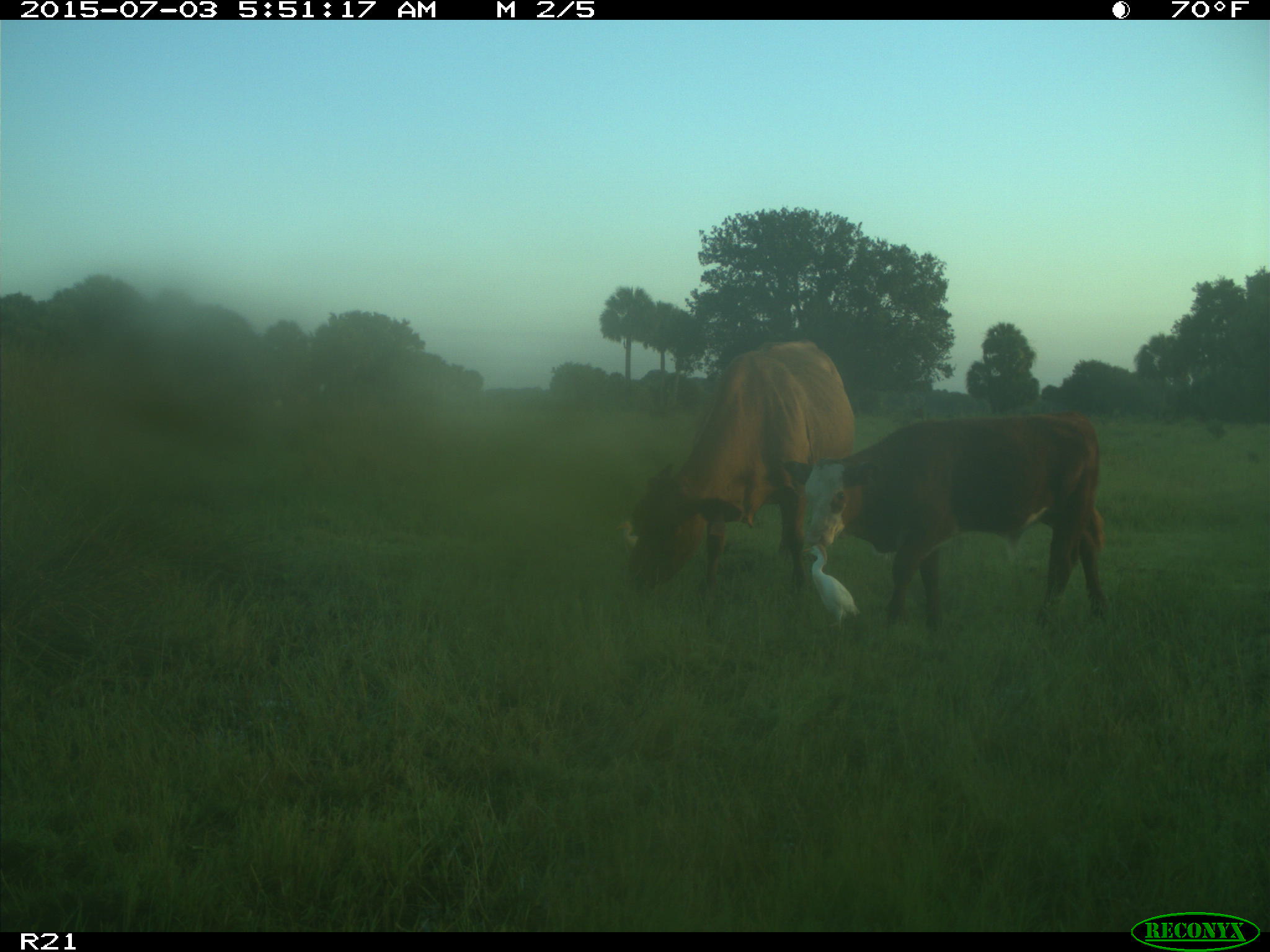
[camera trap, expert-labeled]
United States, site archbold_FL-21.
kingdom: Animalia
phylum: Chordata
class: Mammalia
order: Artiodactyla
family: Bovidae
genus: Bos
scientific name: Bos taurus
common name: domestic cow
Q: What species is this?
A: Bos taurus (domestic cow).